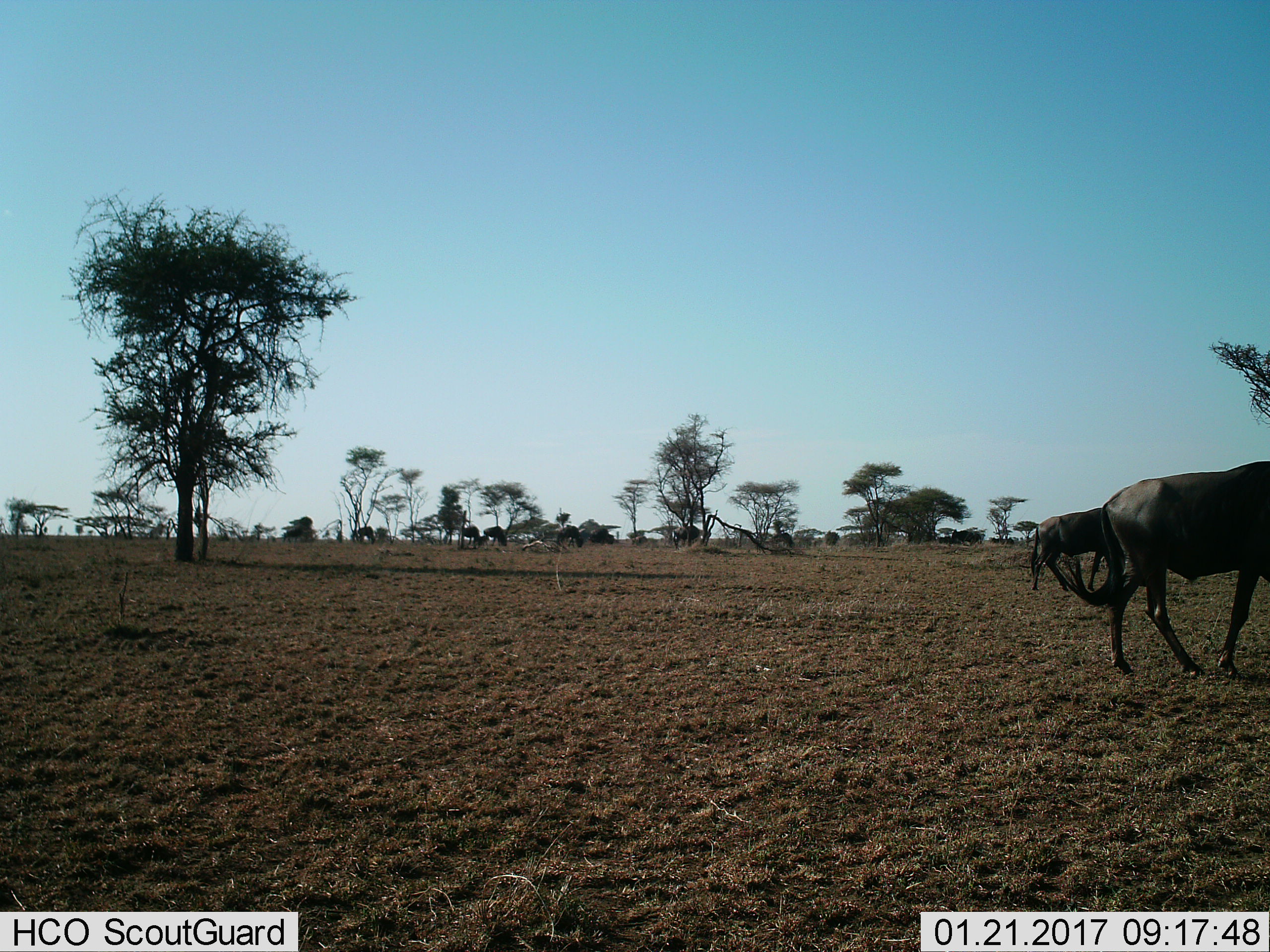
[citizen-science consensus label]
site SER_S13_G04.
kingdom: Animalia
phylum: Chordata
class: Mammalia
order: Artiodactyla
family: Bovidae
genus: Connochaetes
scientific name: Connochaetes taurinus taurinus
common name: blue wildebeest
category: wildebeestblue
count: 9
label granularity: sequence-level